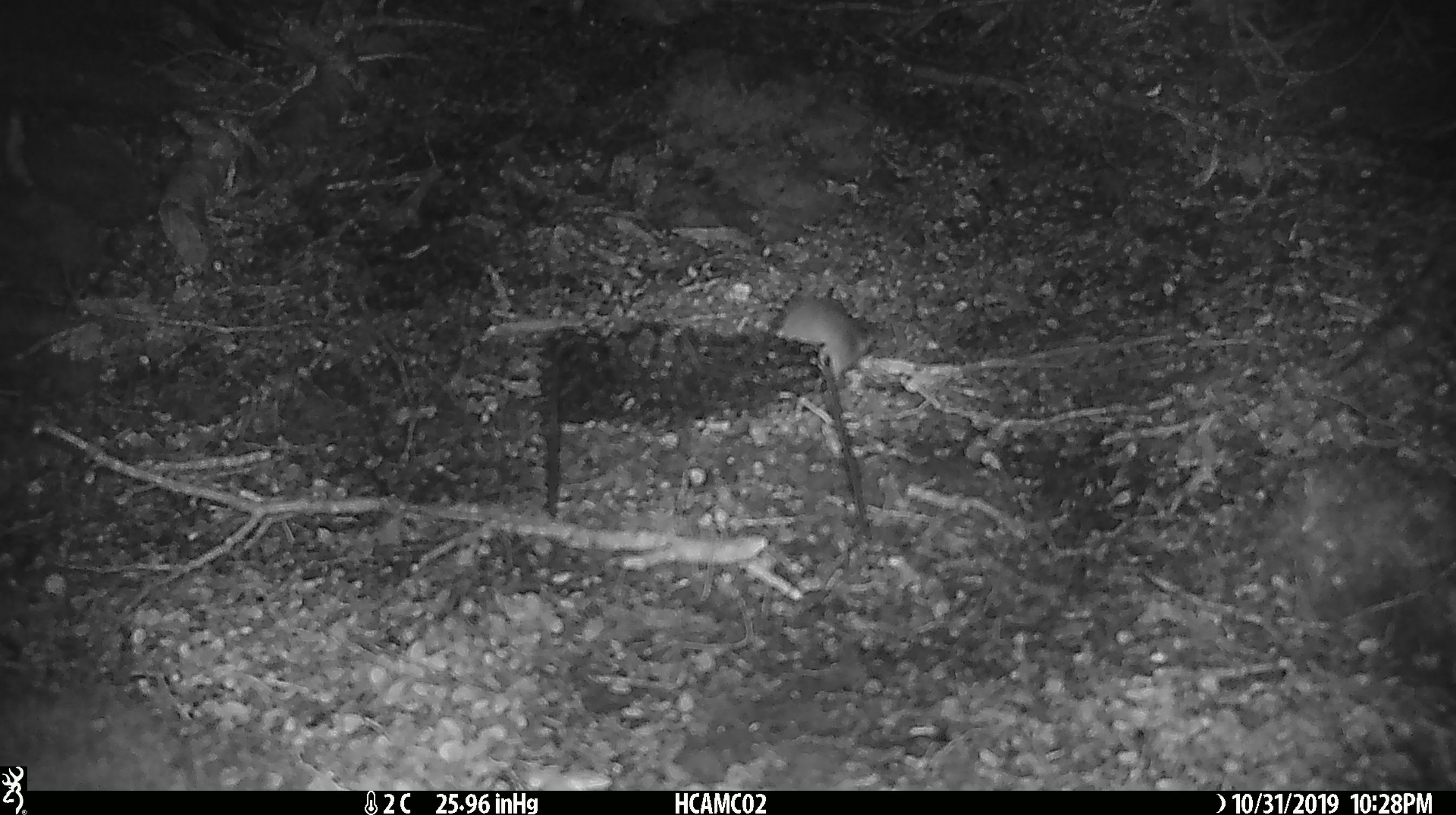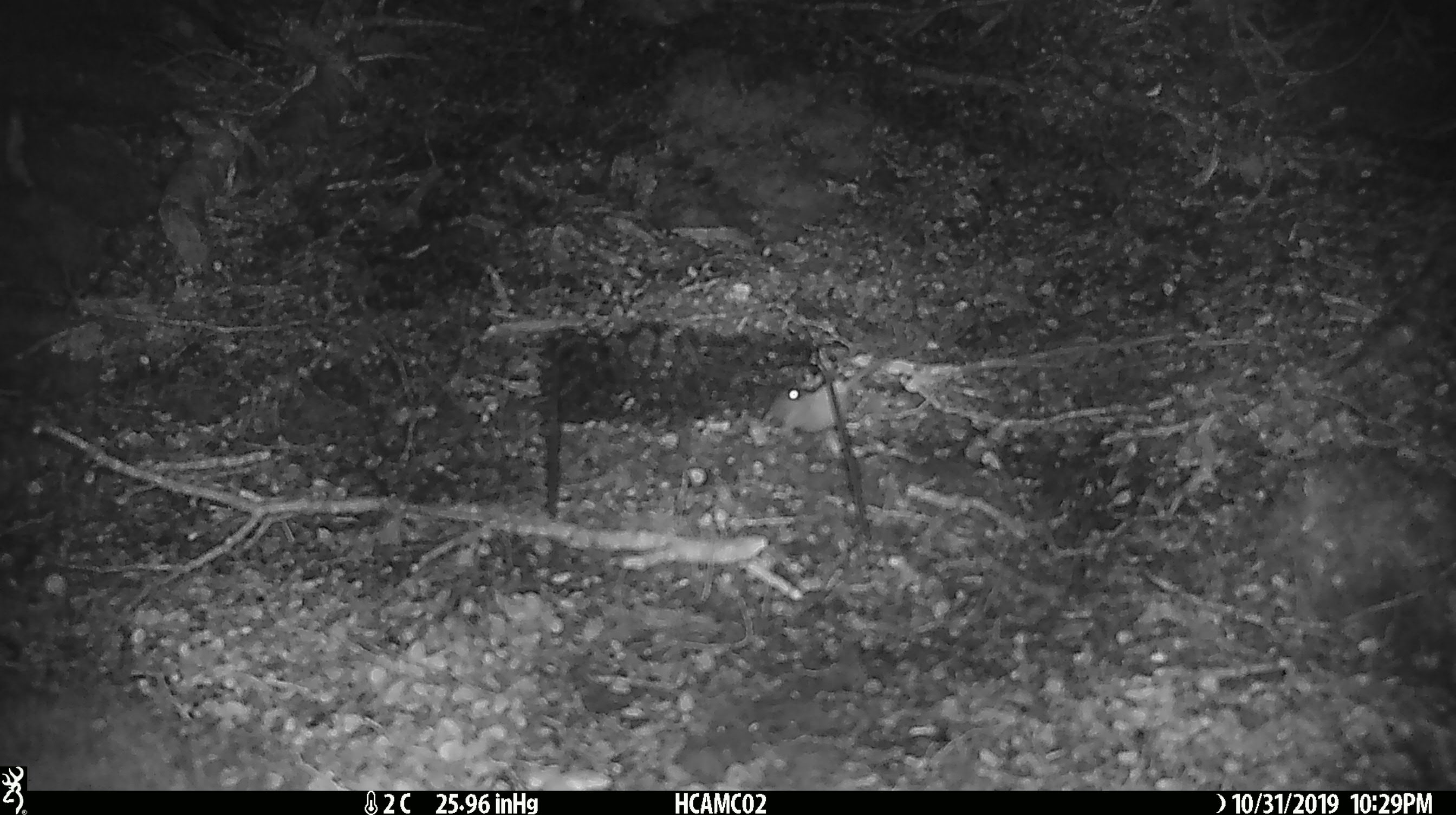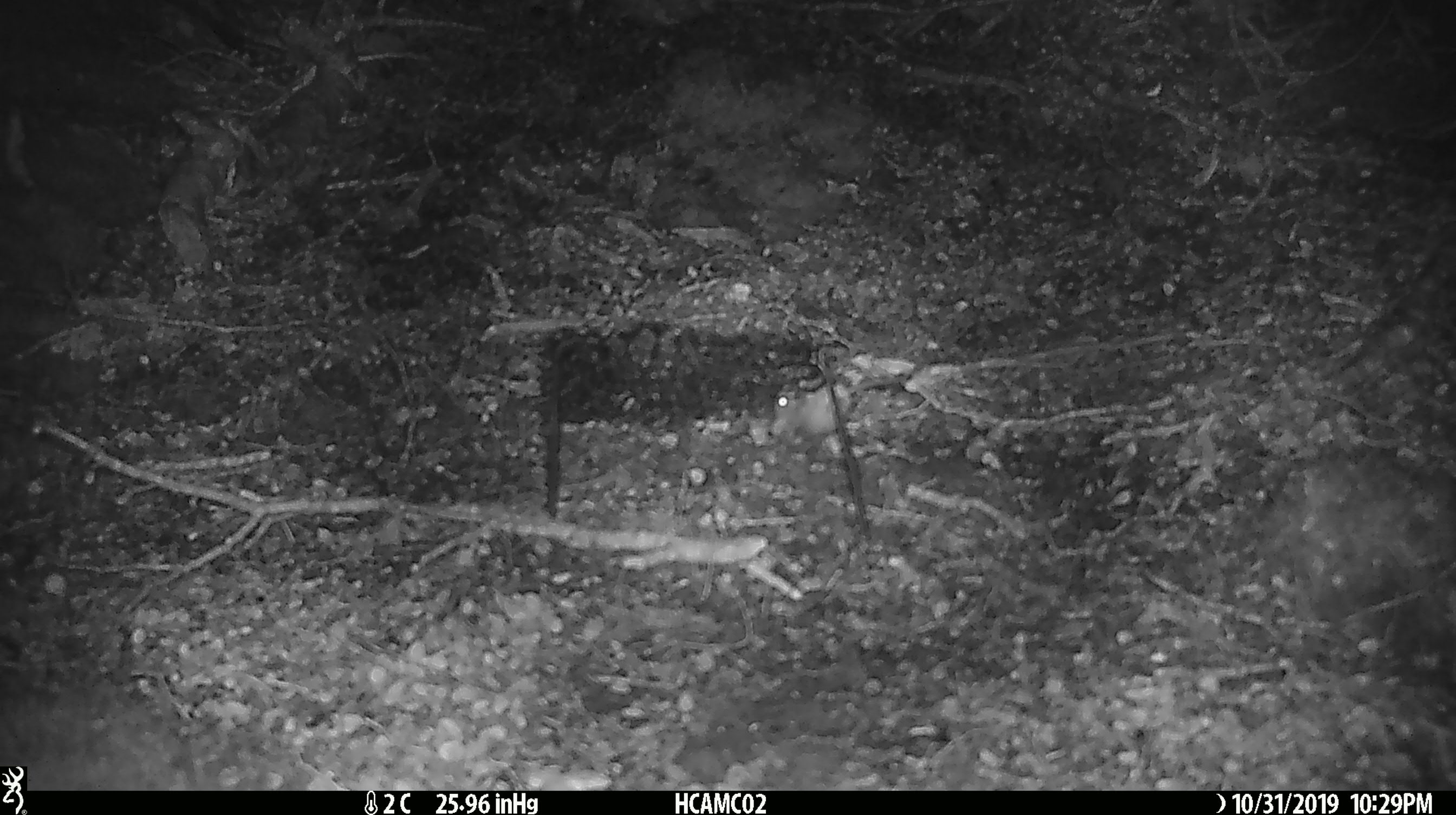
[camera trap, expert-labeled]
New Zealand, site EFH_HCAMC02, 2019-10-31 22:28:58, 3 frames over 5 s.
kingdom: Animalia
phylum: Chordata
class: Mammalia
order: Rodentia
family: Muridae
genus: Mus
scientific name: Mus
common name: mouse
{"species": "mouse (Mus)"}